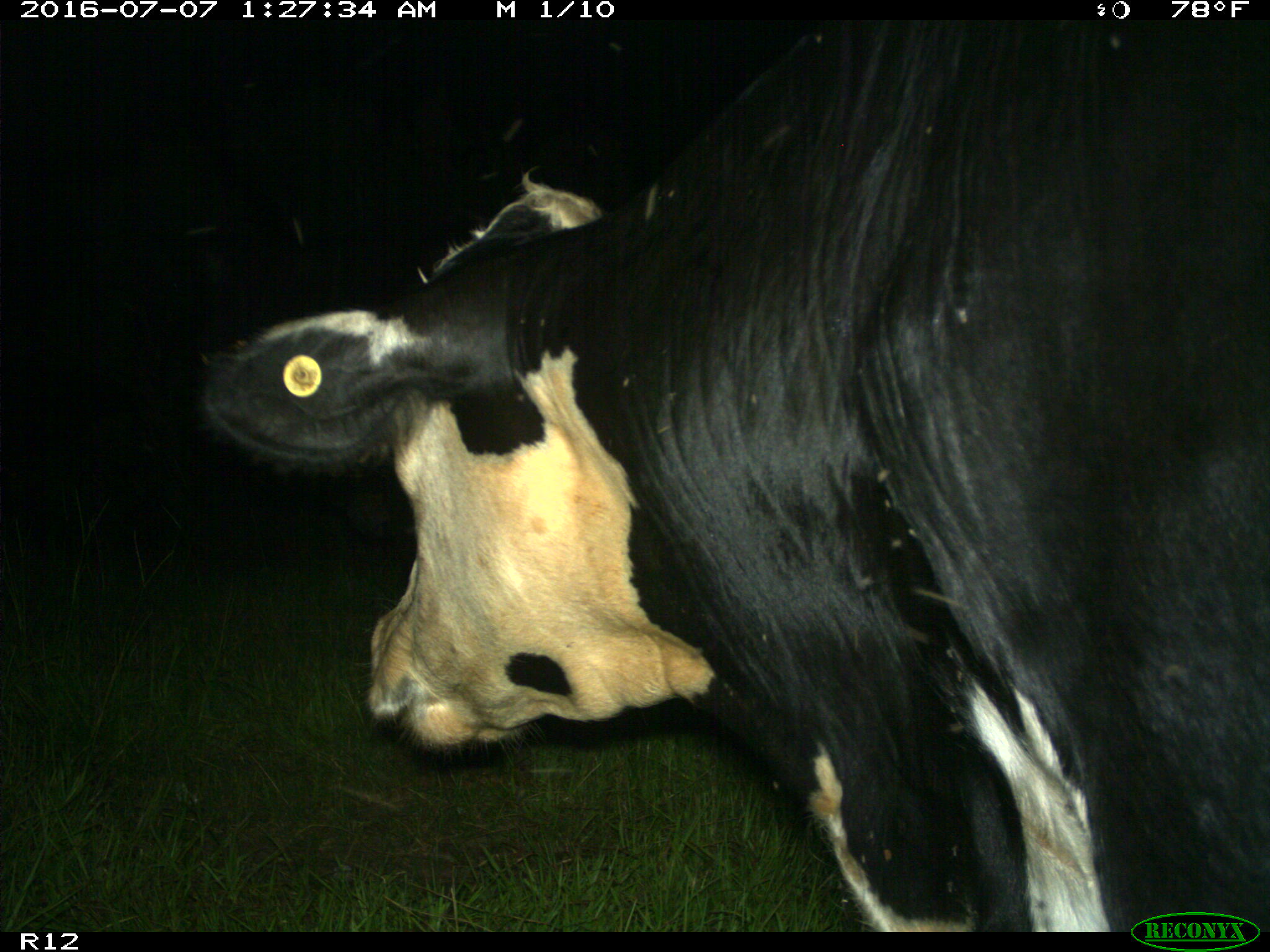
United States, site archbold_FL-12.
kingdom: Animalia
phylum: Chordata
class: Mammalia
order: Artiodactyla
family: Bovidae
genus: Bos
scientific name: Bos taurus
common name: domestic cow